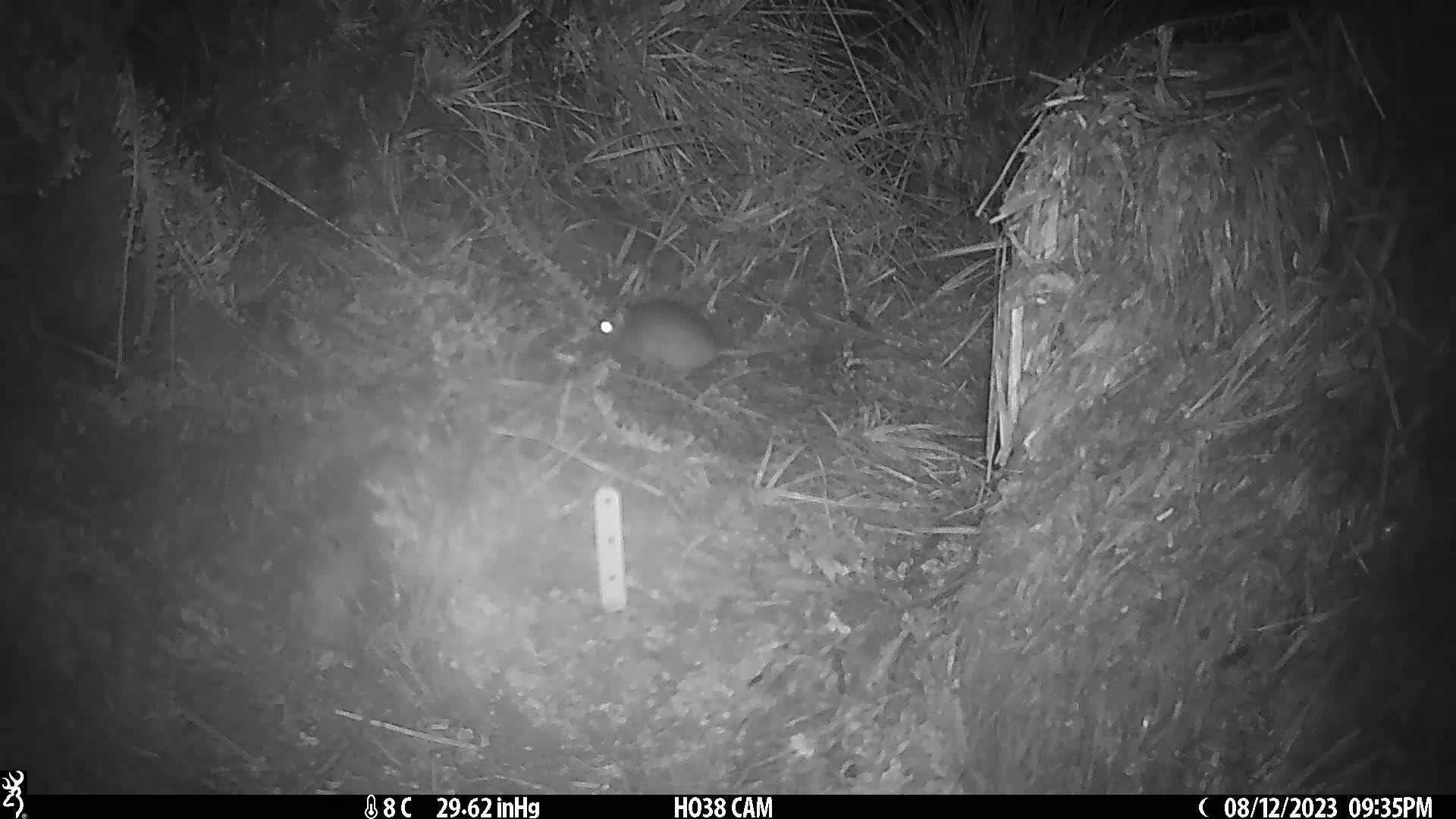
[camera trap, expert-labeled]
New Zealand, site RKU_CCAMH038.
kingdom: Animalia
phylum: Chordata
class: Mammalia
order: Rodentia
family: Muridae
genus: Rattus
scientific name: Rattus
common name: rat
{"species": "rat (Rattus)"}